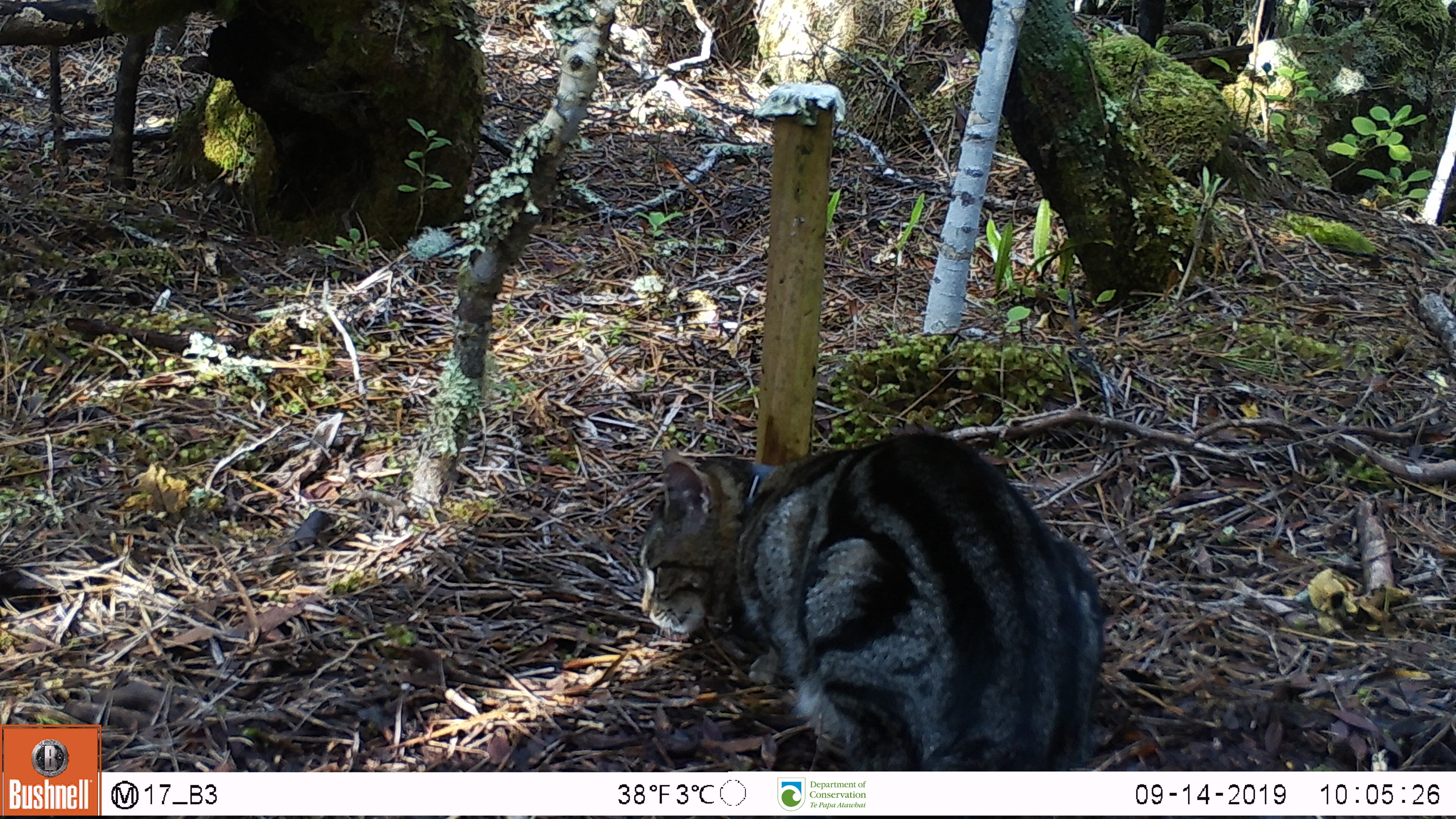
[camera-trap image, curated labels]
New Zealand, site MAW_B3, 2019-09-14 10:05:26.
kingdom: Animalia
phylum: Chordata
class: Mammalia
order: Carnivora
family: Felidae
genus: Felis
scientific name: Felis catus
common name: domestic cat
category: cat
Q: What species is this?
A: Cat (domestic cat) (Felis catus).